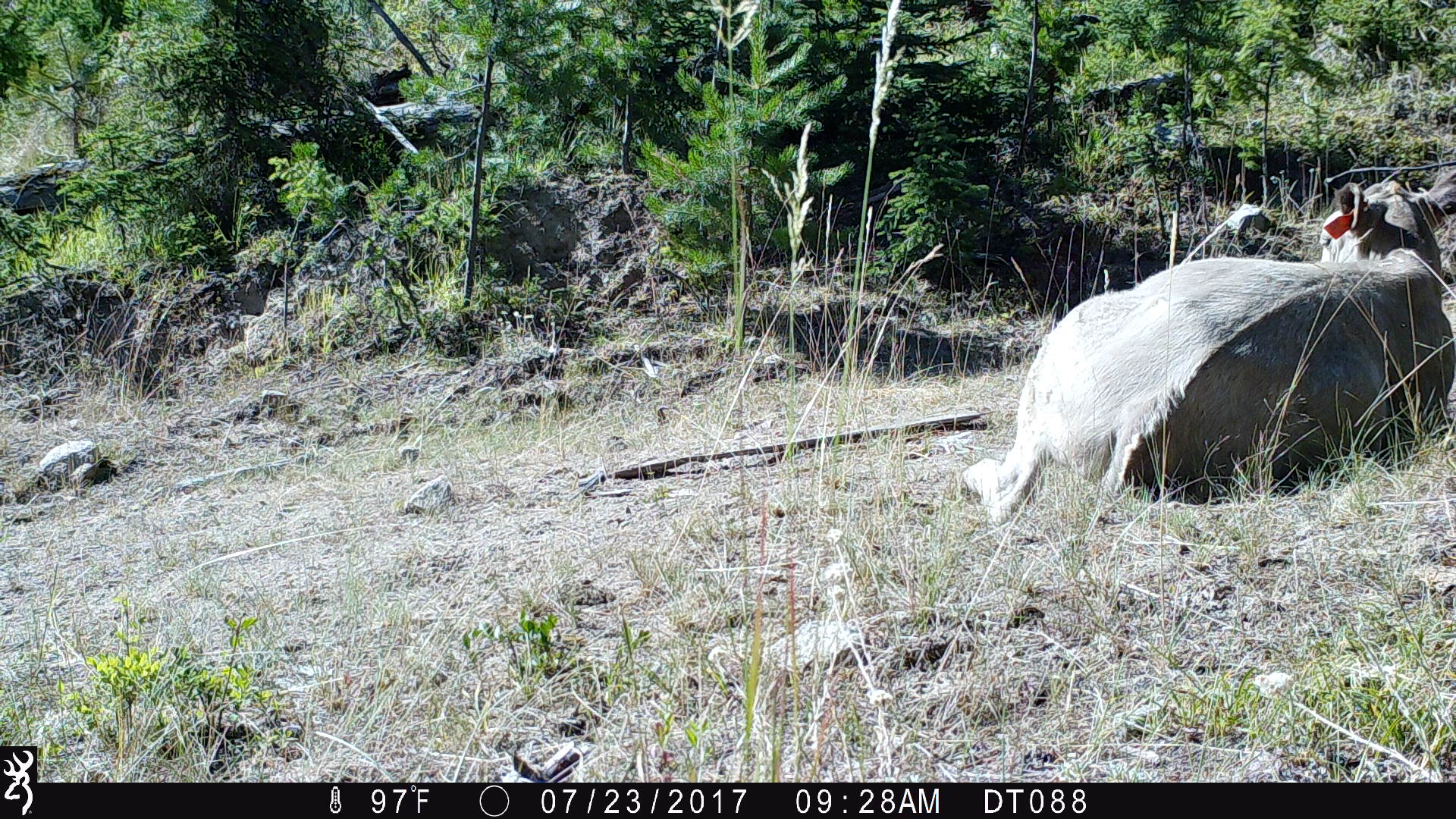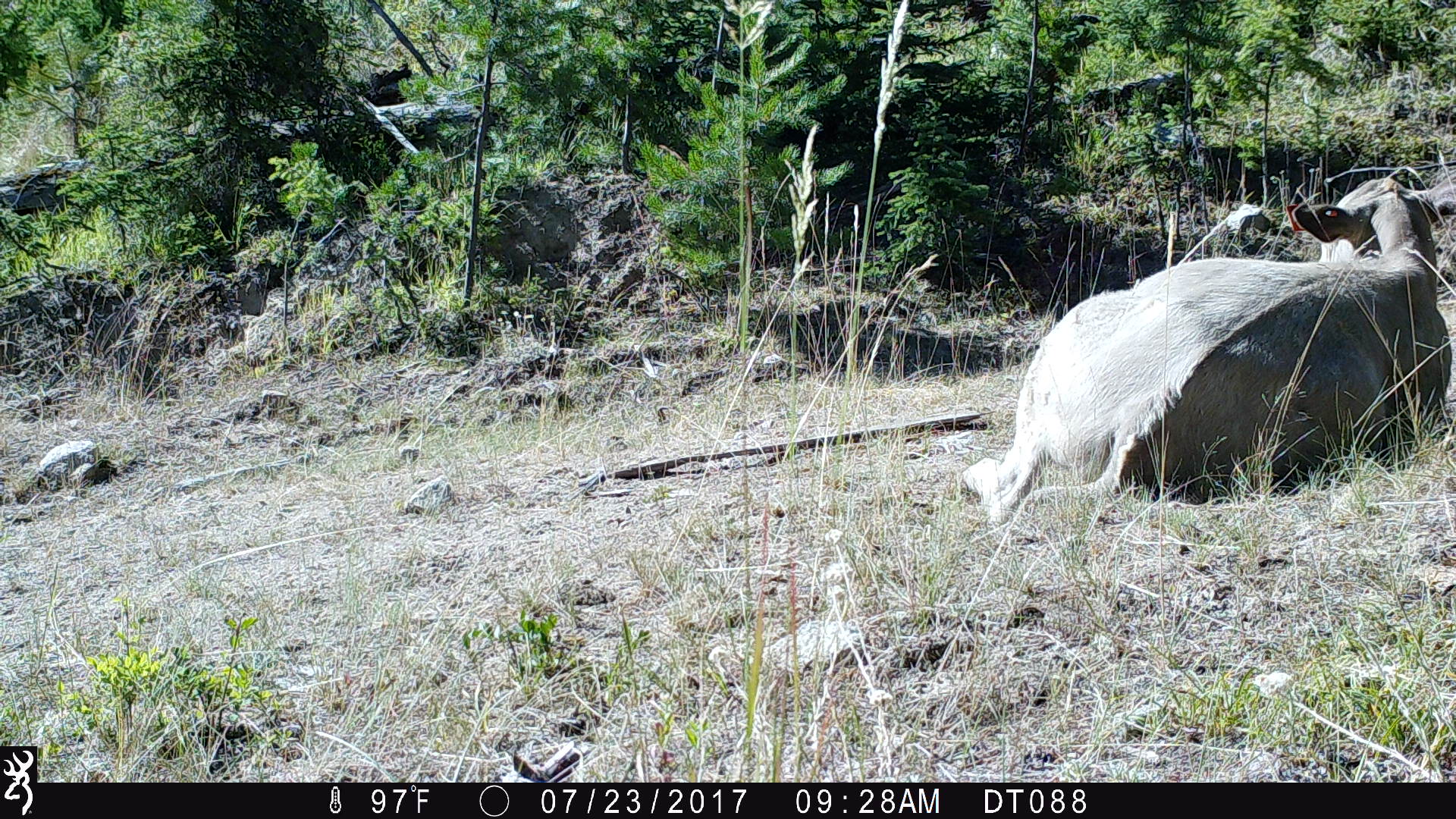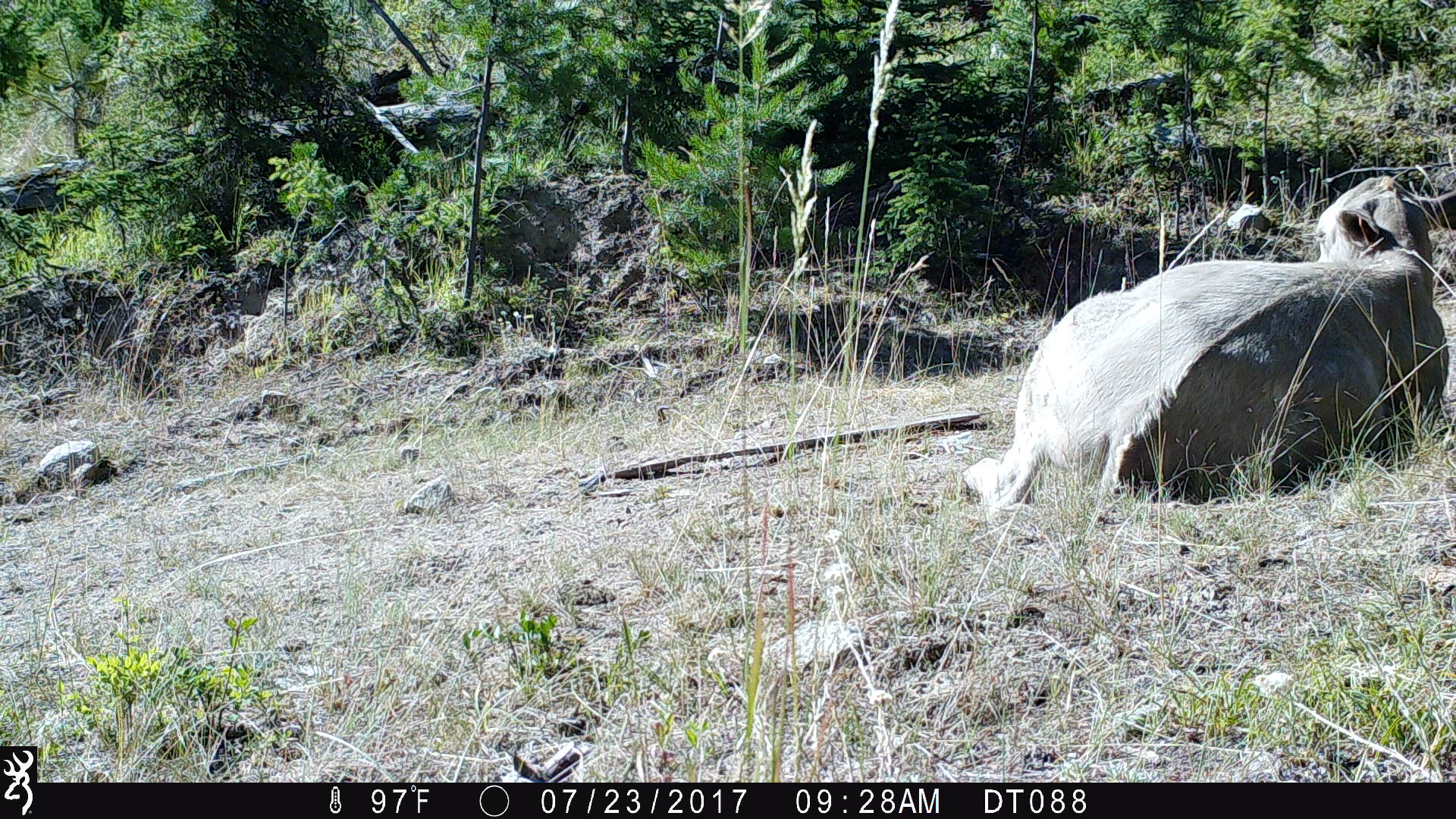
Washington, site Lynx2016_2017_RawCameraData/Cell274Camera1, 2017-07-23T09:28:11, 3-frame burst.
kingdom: Animalia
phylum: Chordata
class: Mammalia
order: Artiodactyla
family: Bovidae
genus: Bos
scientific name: Bos taurus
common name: domestic cattle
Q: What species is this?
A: Domestic cattle (Bos taurus).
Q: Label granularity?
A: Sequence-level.